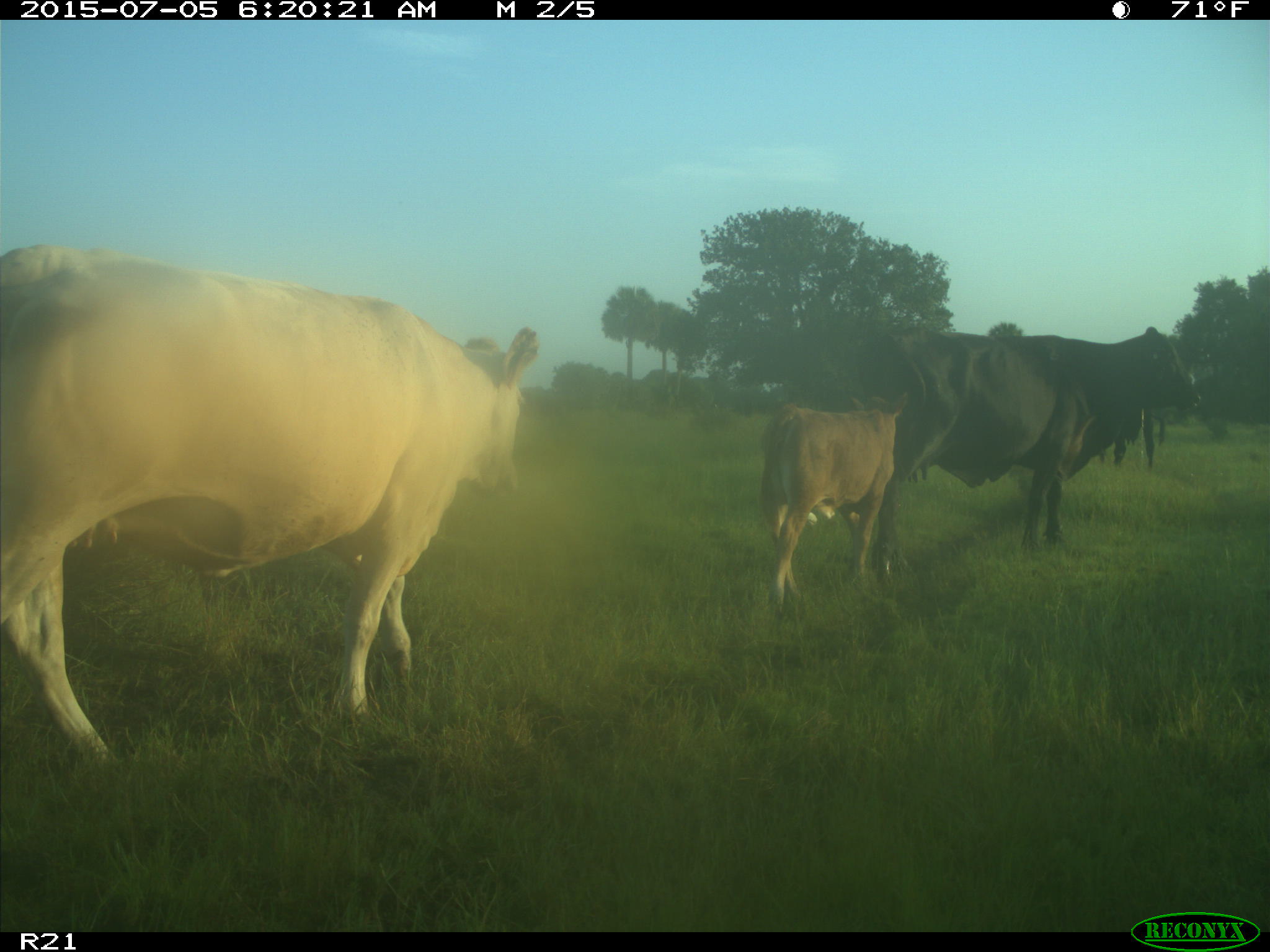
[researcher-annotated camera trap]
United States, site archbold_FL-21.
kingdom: Animalia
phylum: Chordata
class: Mammalia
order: Artiodactyla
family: Bovidae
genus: Bos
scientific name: Bos taurus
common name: domestic cow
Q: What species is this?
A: Bos taurus (domestic cow).